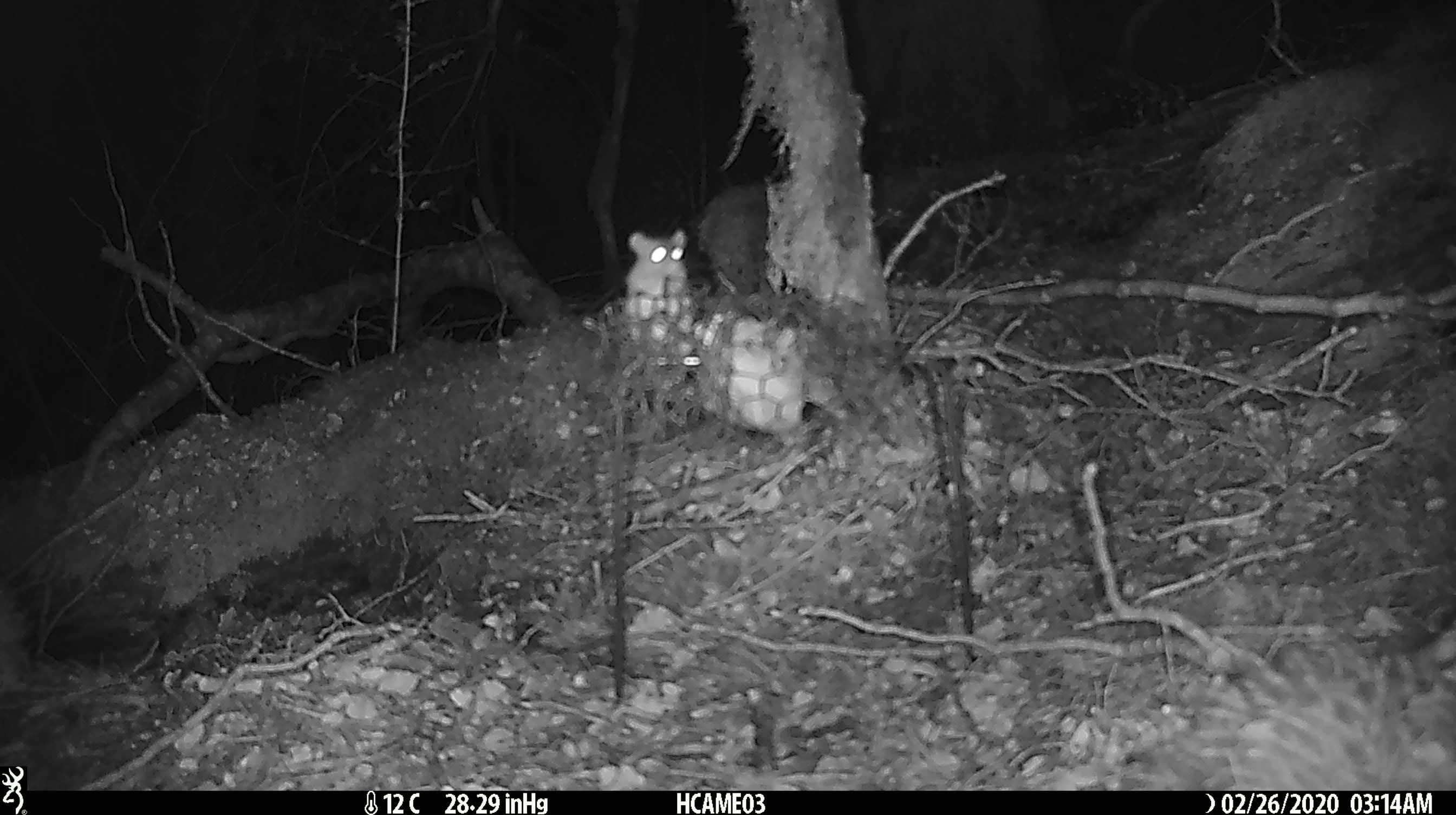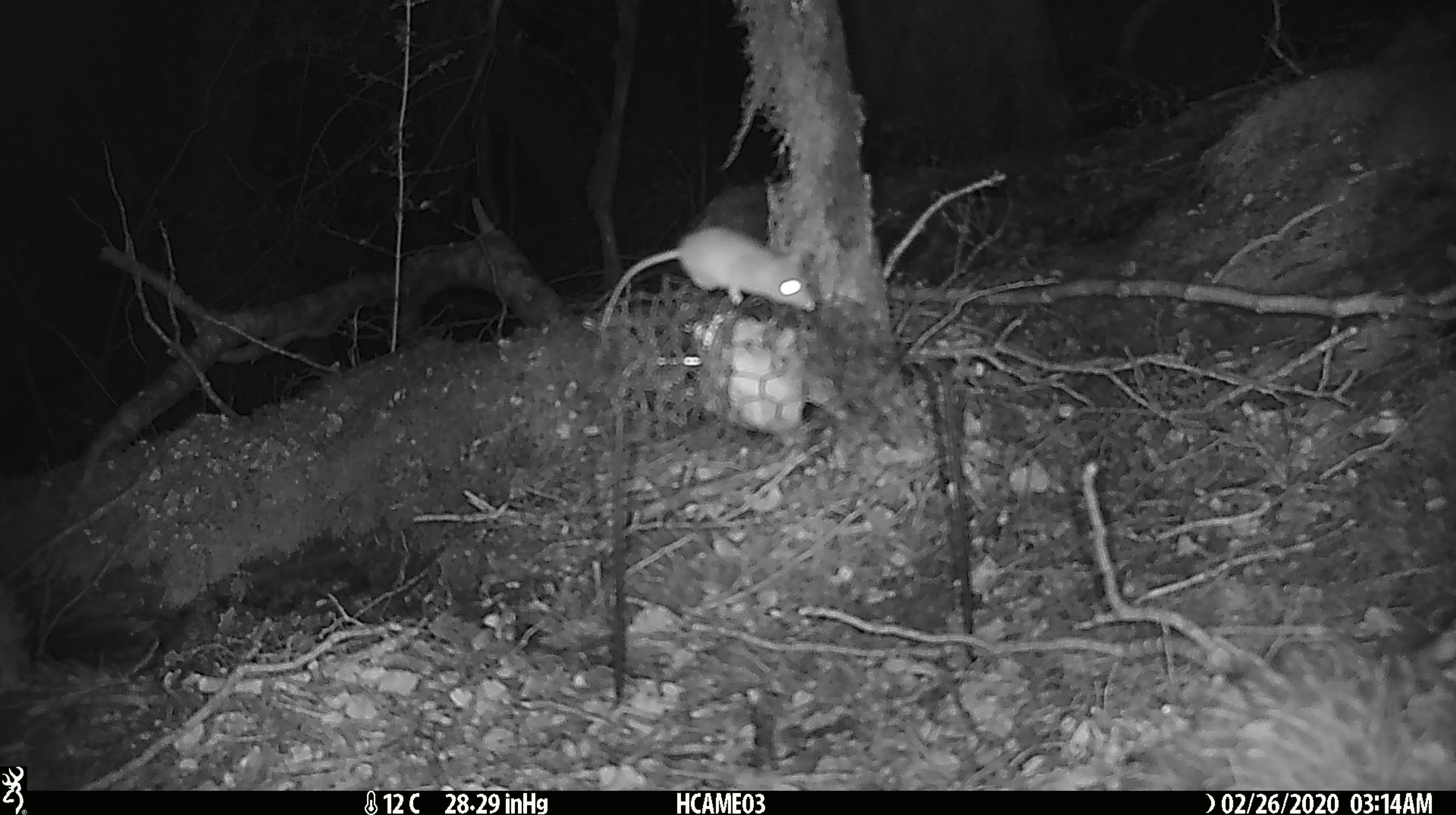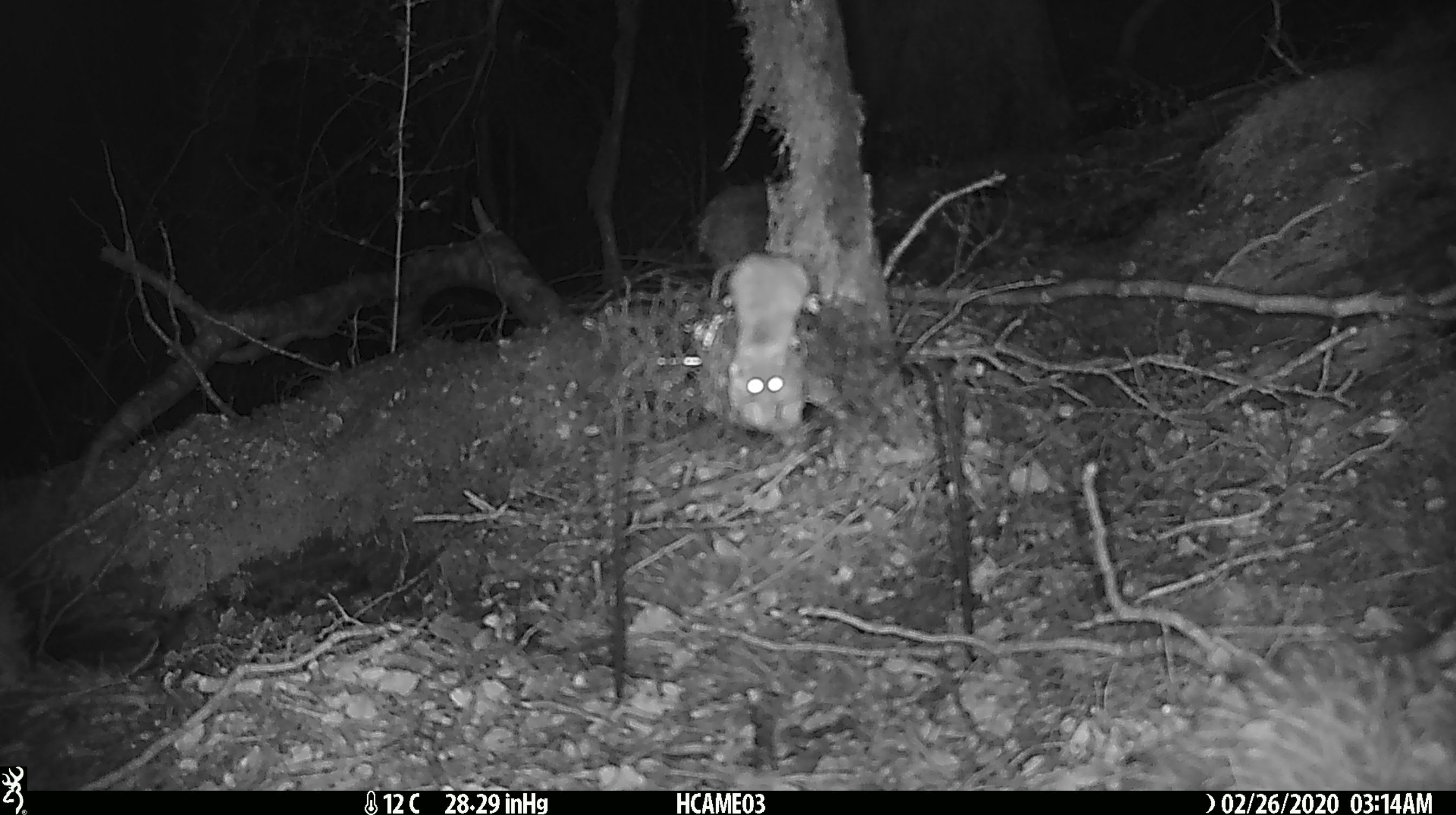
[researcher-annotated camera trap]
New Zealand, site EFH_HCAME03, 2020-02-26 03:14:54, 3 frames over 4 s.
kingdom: Animalia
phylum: Chordata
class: Mammalia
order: Rodentia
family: Muridae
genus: Mus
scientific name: Mus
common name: mouse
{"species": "mouse (Mus)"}